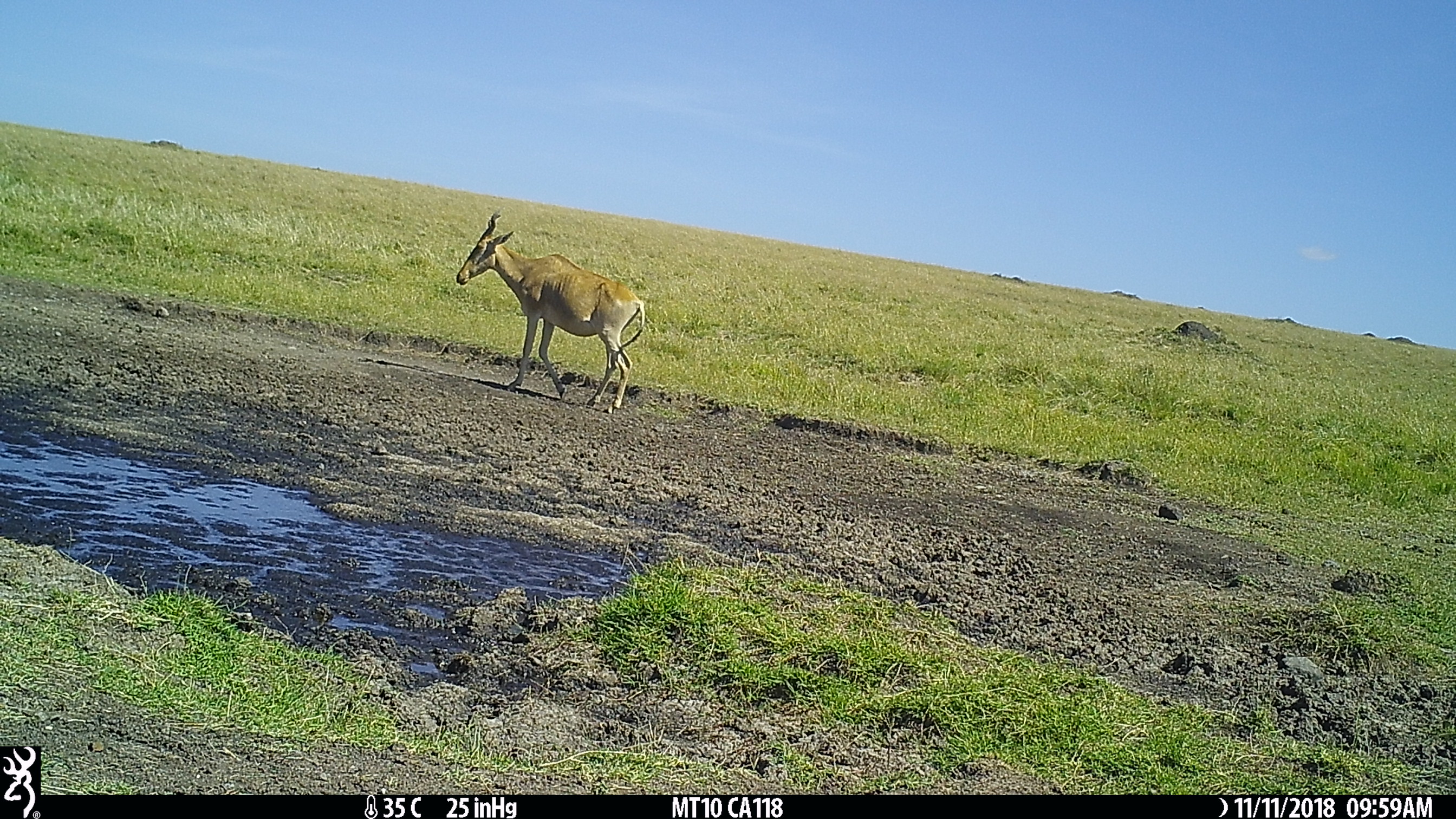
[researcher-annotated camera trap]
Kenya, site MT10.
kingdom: Animalia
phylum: Chordata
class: Mammalia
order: Artiodactyla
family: Bovidae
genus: Alcelaphus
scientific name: Alcelaphus buselaphus cokii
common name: coke's hartebeest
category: hartebeest cokes